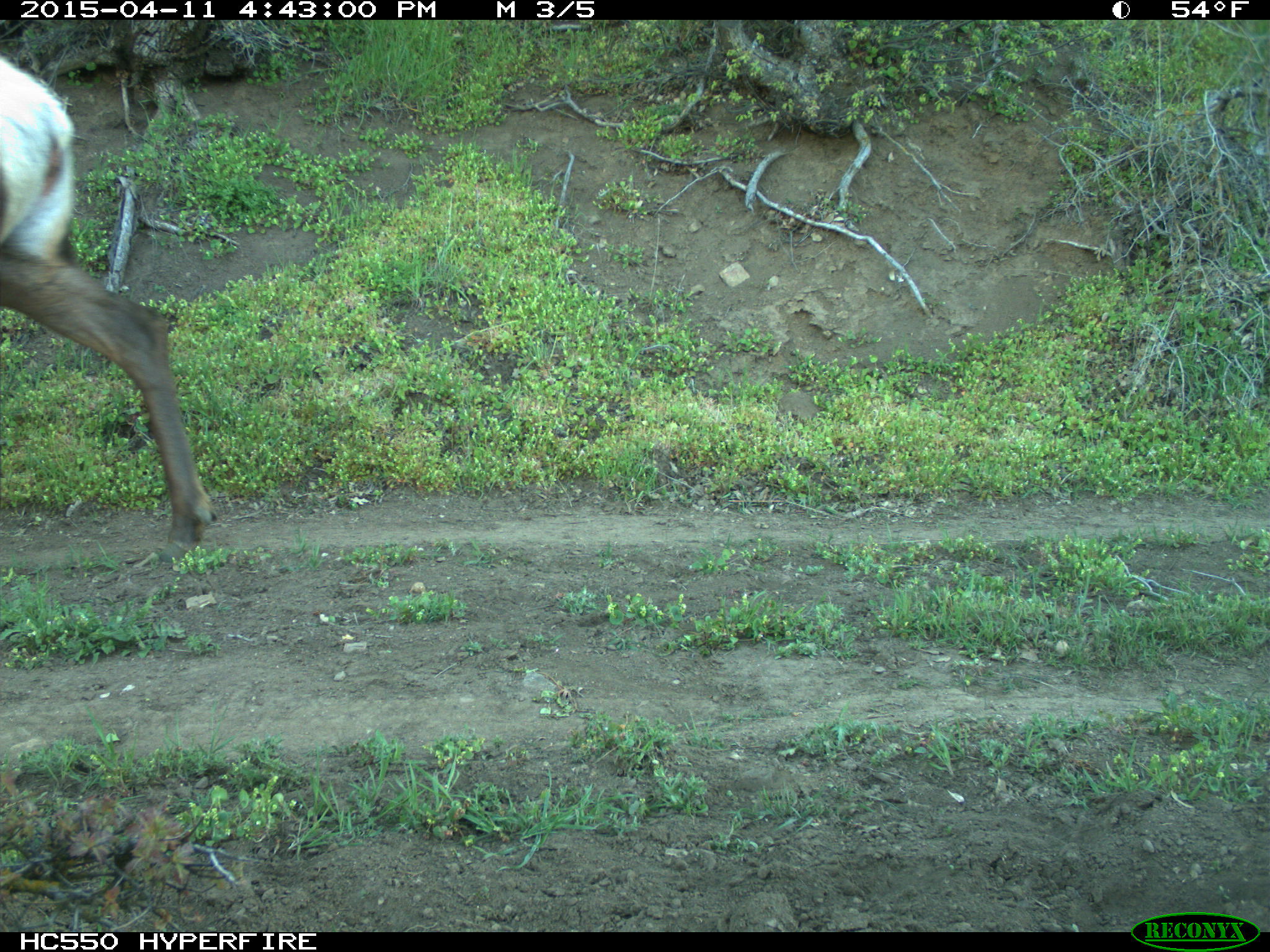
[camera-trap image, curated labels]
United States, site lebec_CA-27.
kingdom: Animalia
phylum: Chordata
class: Mammalia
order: Artiodactyla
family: Cervidae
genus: Cervus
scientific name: Cervus canadensis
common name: elk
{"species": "Cervus canadensis (elk)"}